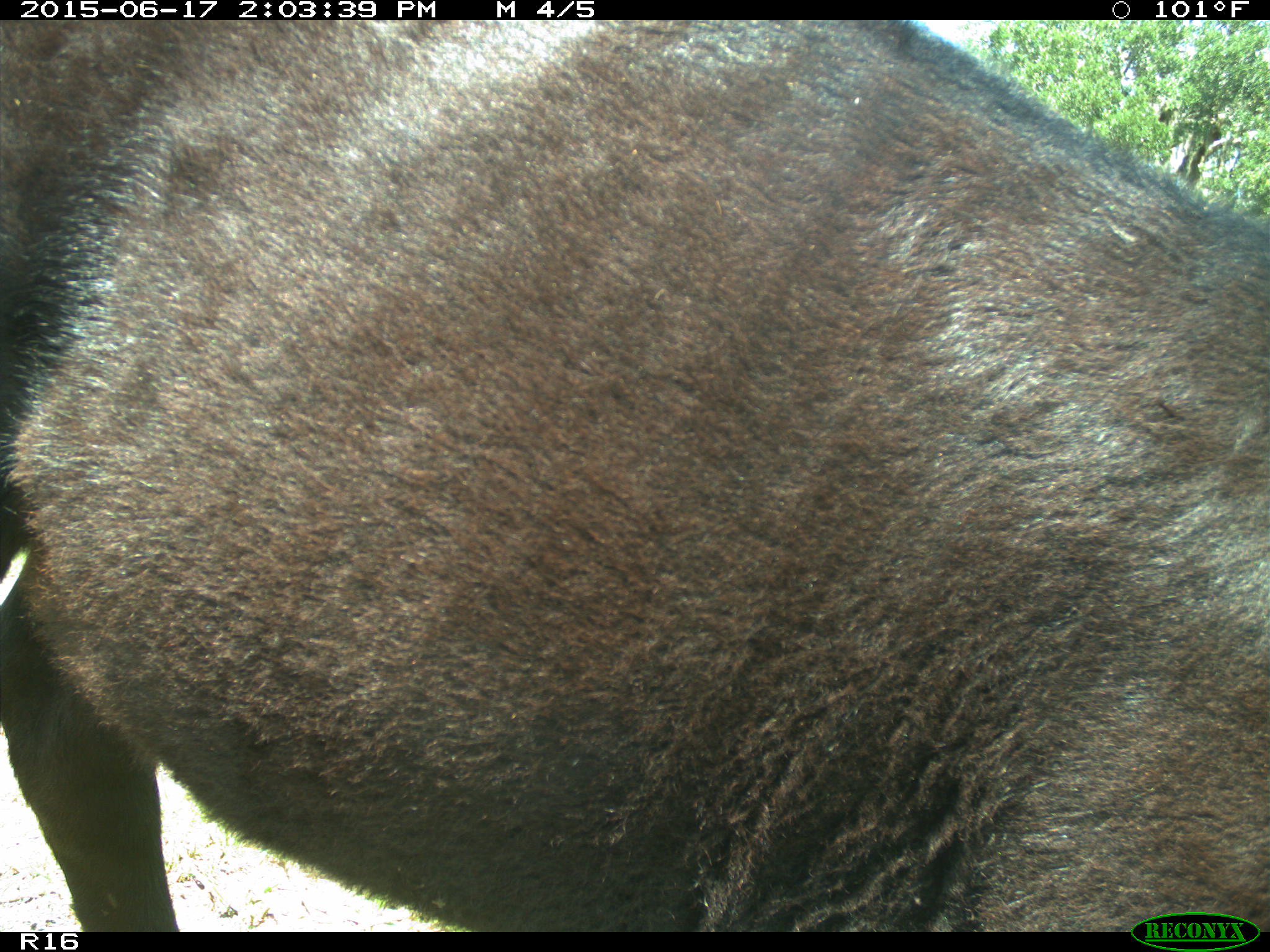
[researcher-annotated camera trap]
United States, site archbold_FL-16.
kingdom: Animalia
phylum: Chordata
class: Mammalia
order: Artiodactyla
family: Bovidae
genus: Bos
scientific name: Bos taurus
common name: domestic cow